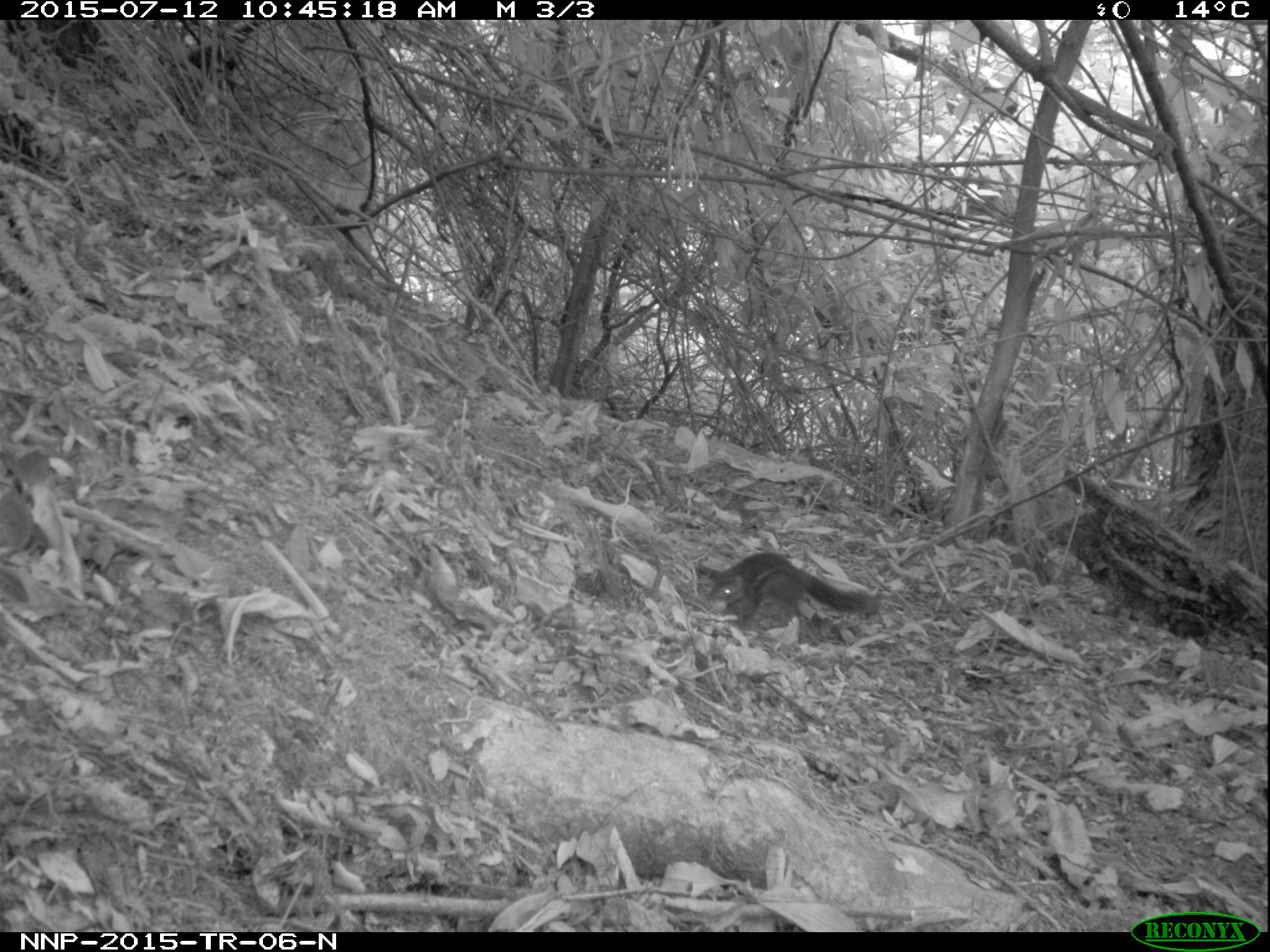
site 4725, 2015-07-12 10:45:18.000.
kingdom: Animalia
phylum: Chordata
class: Mammalia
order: Rodentia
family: Sciuridae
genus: Funisciurus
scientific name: Funisciurus pyrropus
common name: fire-footed rope squirrel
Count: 1.